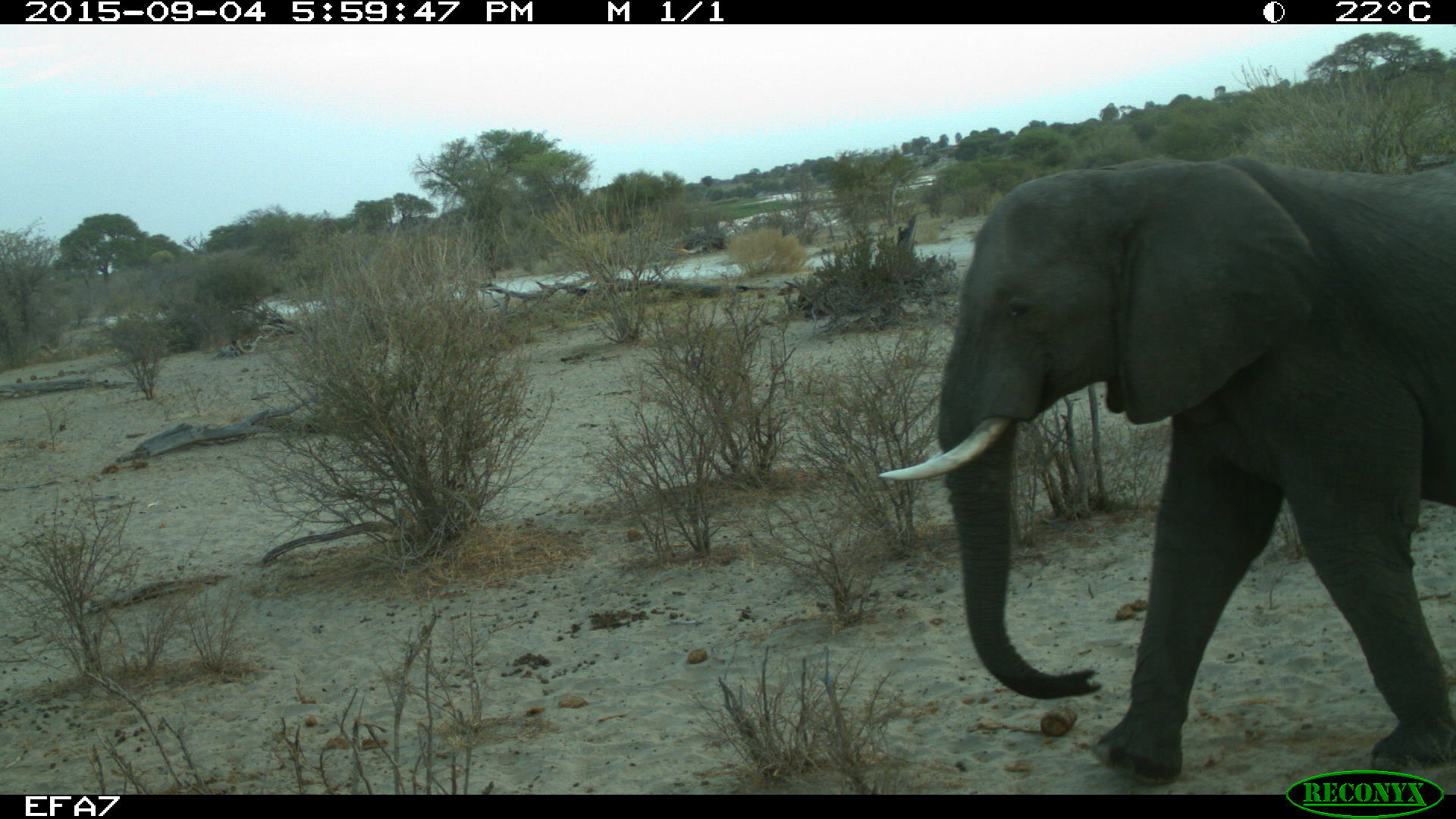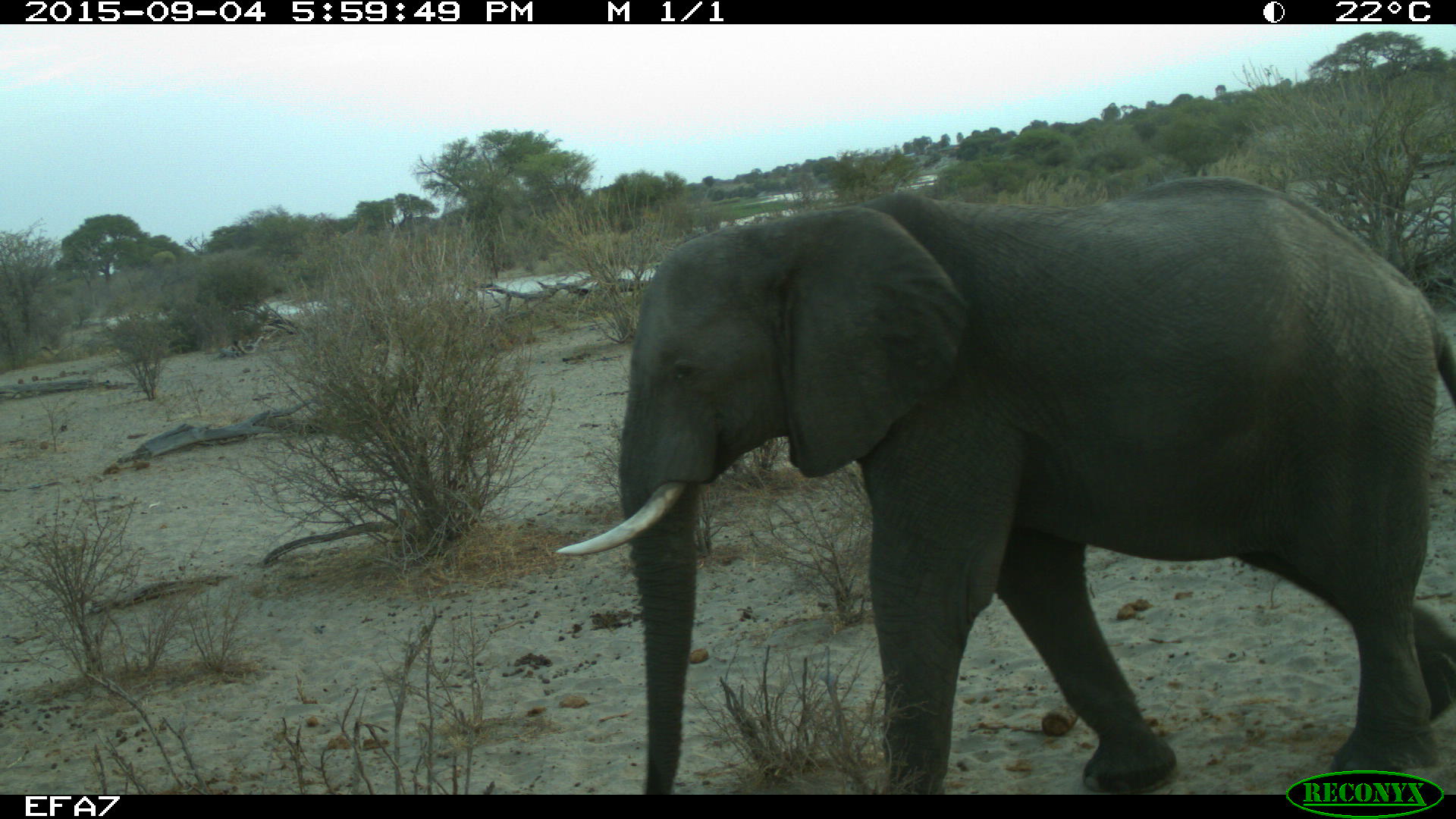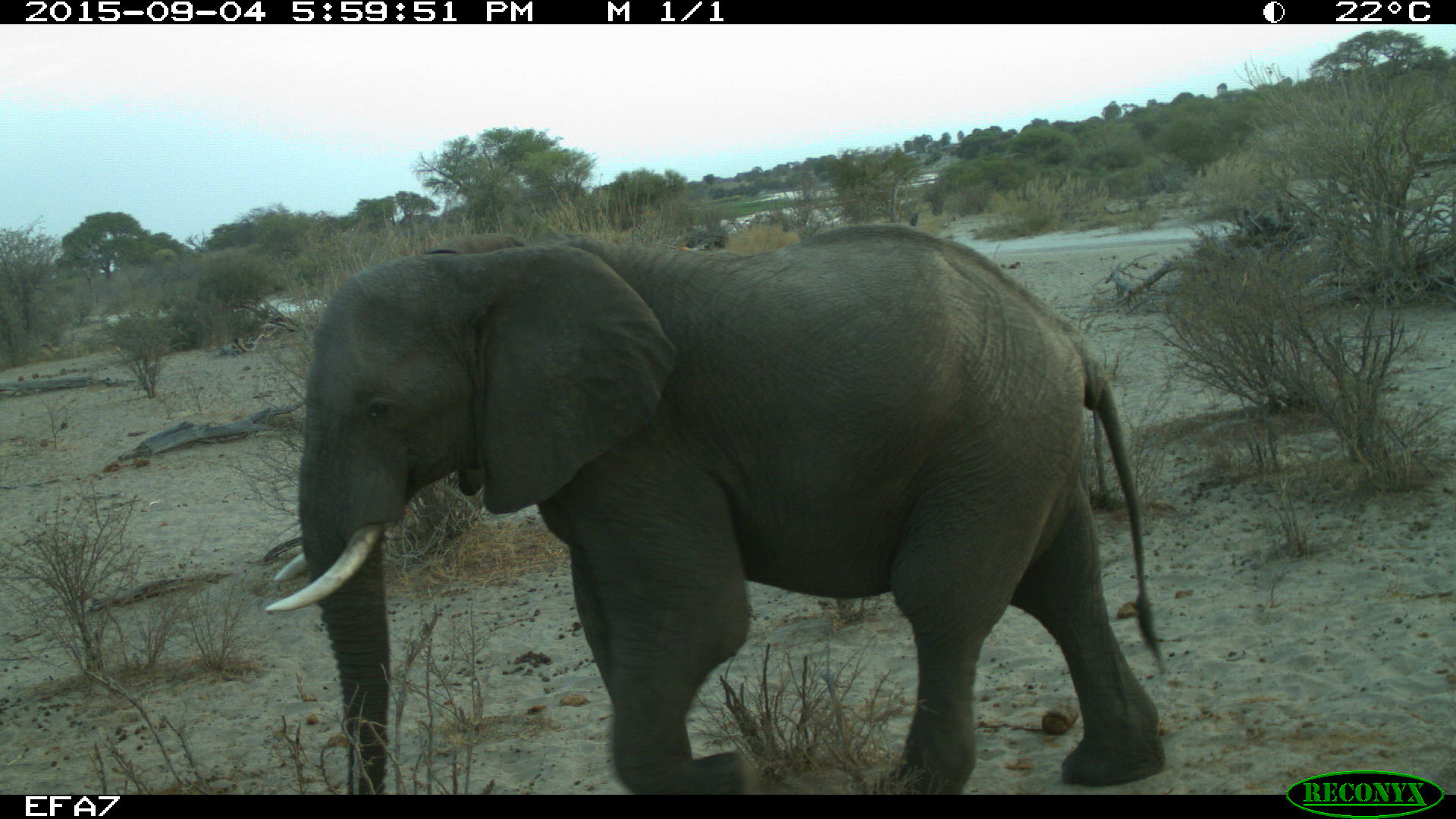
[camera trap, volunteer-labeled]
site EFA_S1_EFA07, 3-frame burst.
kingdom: Animalia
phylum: Chordata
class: Mammalia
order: Proboscidea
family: Elephantidae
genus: Loxodonta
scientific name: Loxodonta africana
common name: african bush elephant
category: elephant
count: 1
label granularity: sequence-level